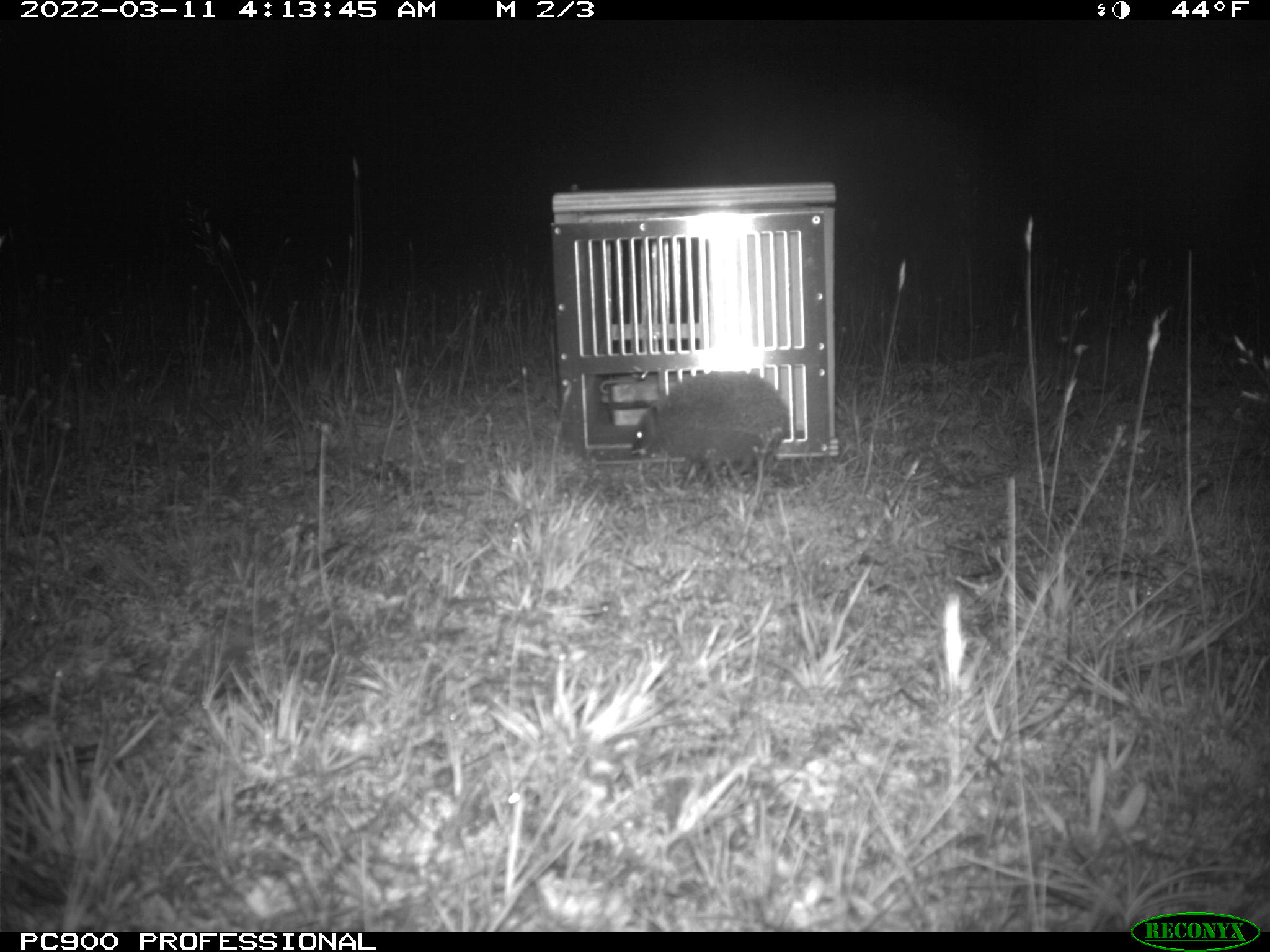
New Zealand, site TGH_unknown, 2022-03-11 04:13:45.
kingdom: Animalia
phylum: Chordata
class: Mammalia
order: Eulipotyphla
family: Erinaceidae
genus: Erinaceus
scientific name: Erinaceus europaeus europaeus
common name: european hedgehog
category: hedgehog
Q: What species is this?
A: Hedgehog (european hedgehog) (Erinaceus europaeus europaeus).